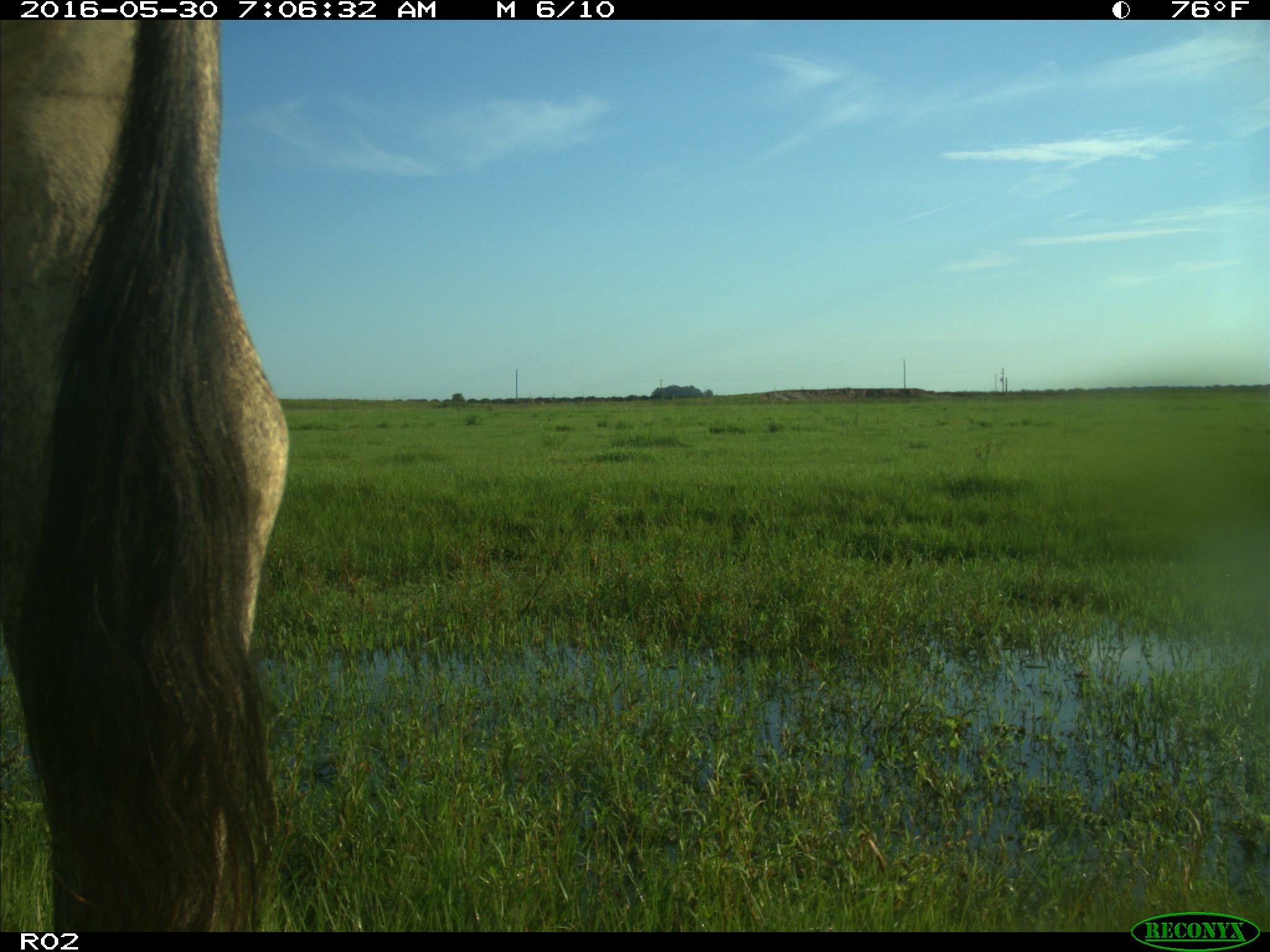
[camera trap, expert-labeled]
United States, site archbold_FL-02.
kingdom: Animalia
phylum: Chordata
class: Mammalia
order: Artiodactyla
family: Bovidae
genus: Bos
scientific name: Bos taurus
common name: domestic cow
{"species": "Bos taurus (domestic cow)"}